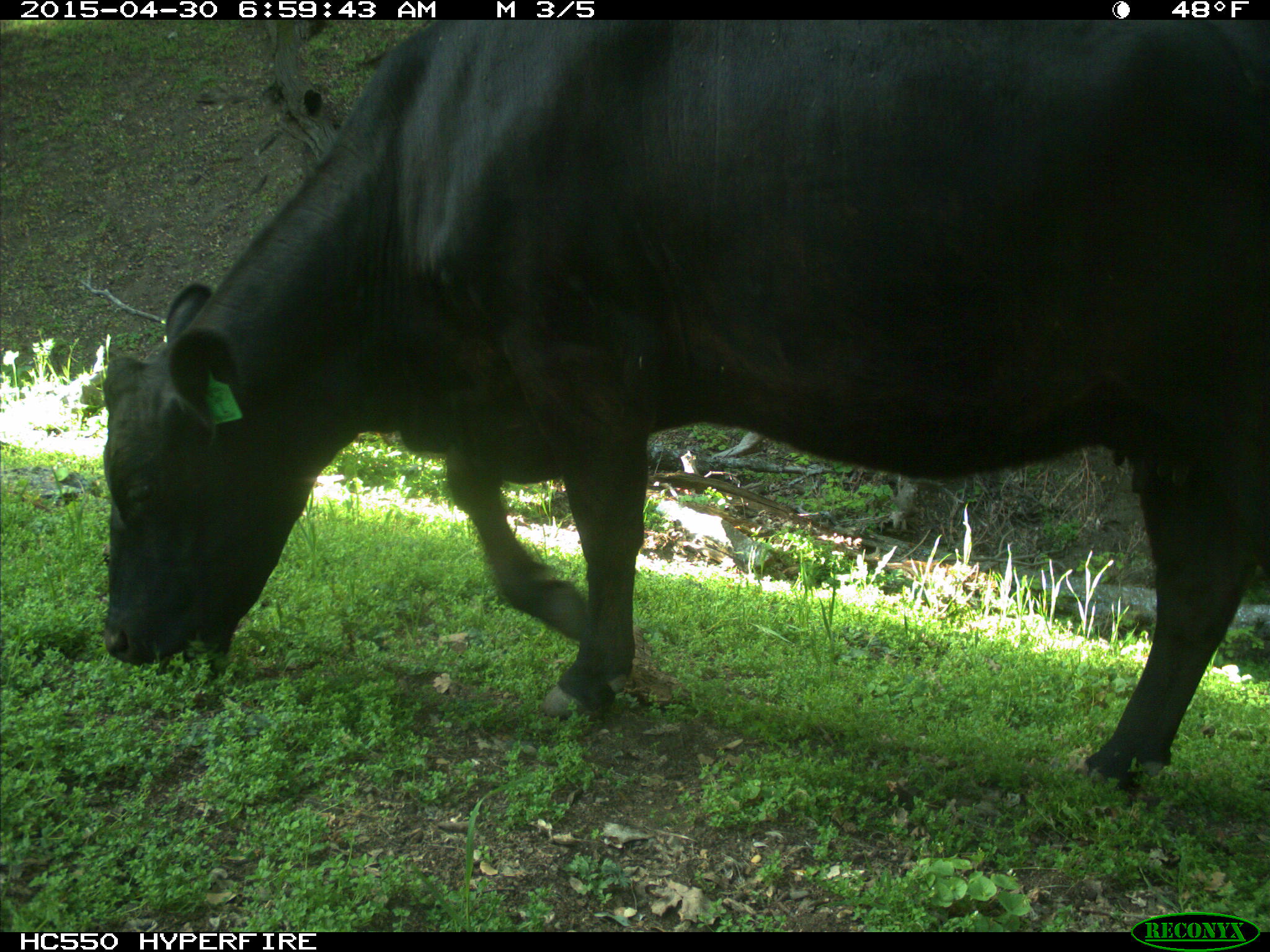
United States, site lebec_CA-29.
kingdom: Animalia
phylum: Chordata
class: Mammalia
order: Artiodactyla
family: Bovidae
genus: Bos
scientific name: Bos taurus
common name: domestic cow